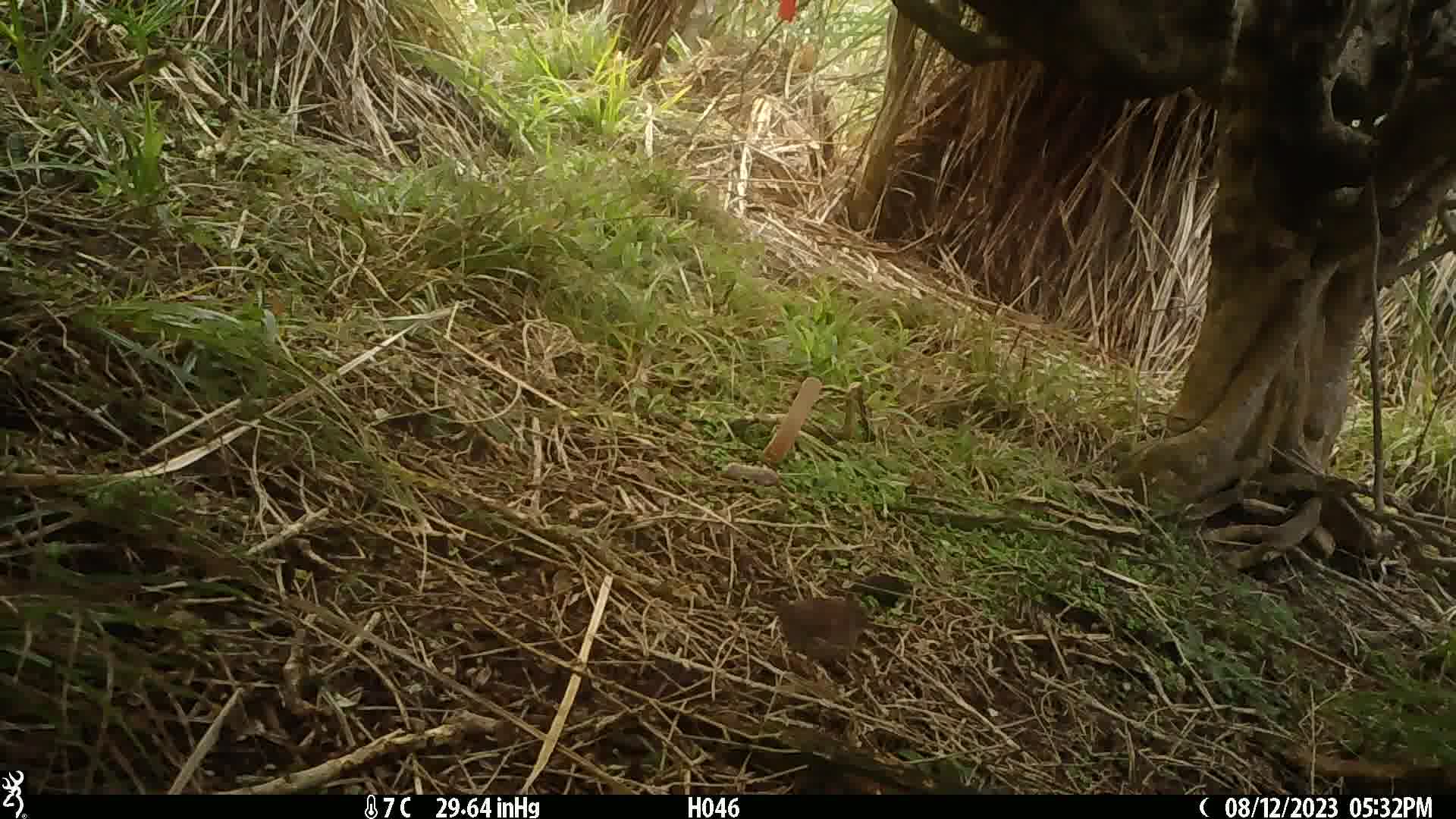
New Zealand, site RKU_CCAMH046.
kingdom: Animalia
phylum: Chordata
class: Aves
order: Passeriformes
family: Prunellidae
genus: Prunella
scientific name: Prunella modularis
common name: dunnock